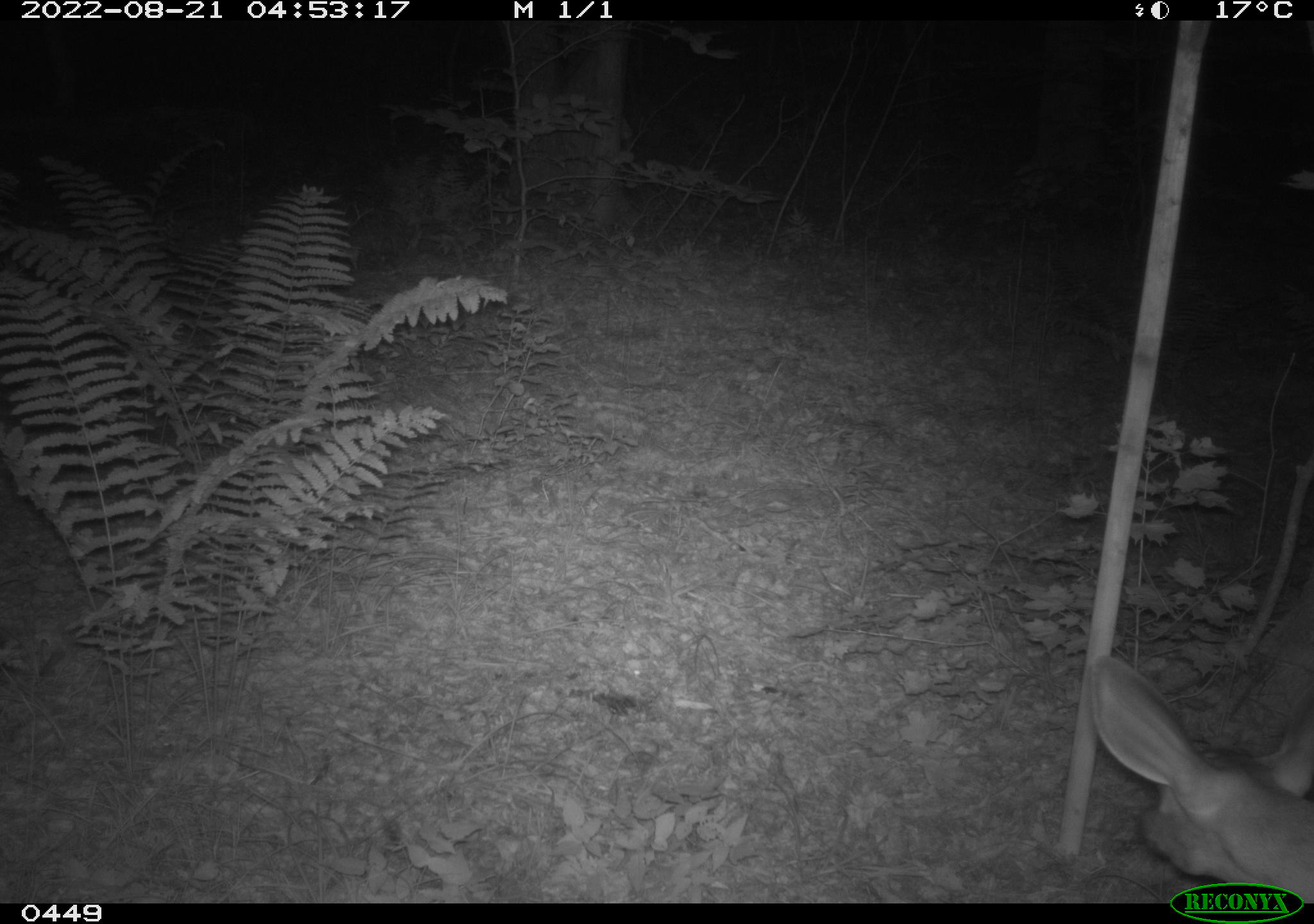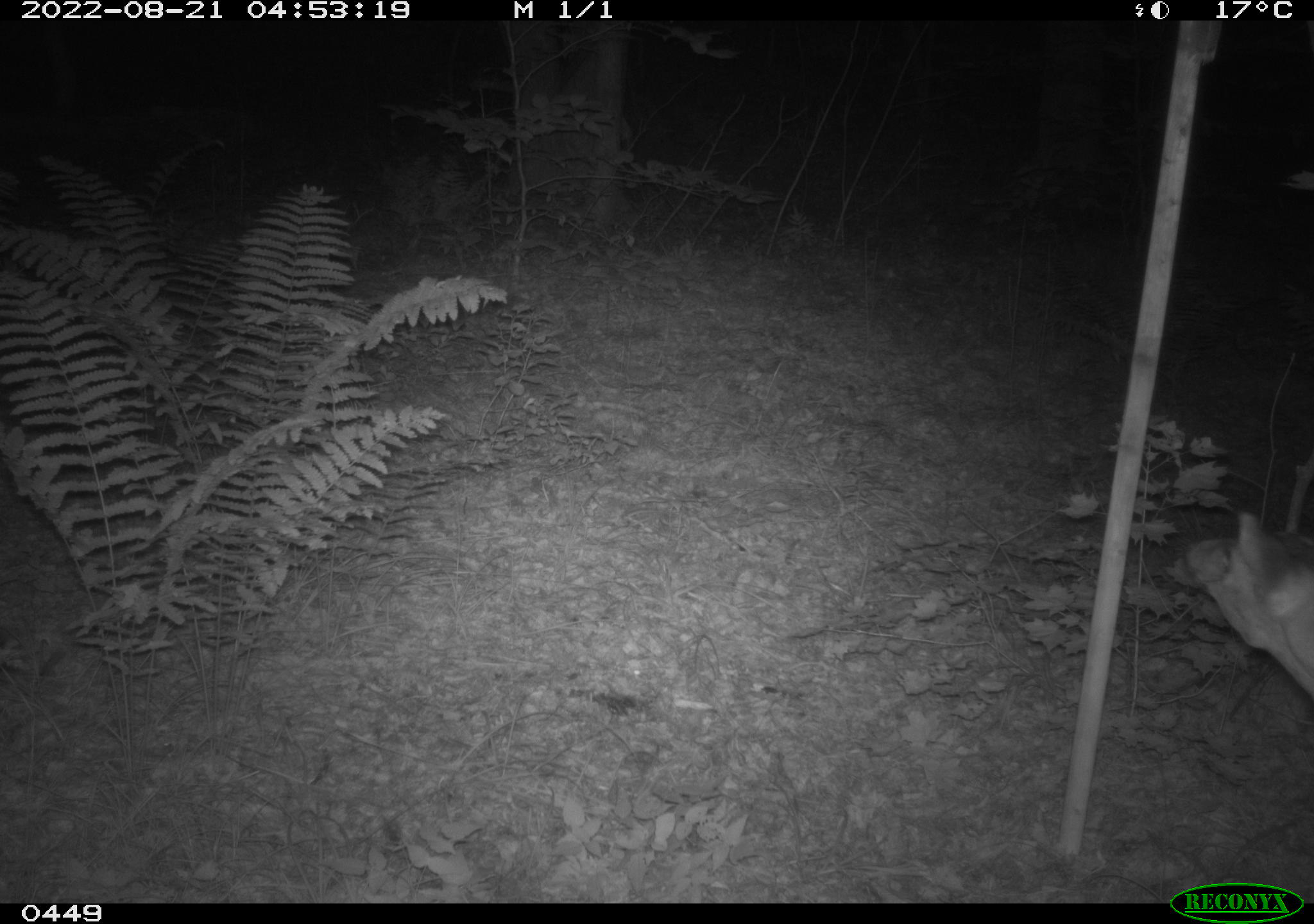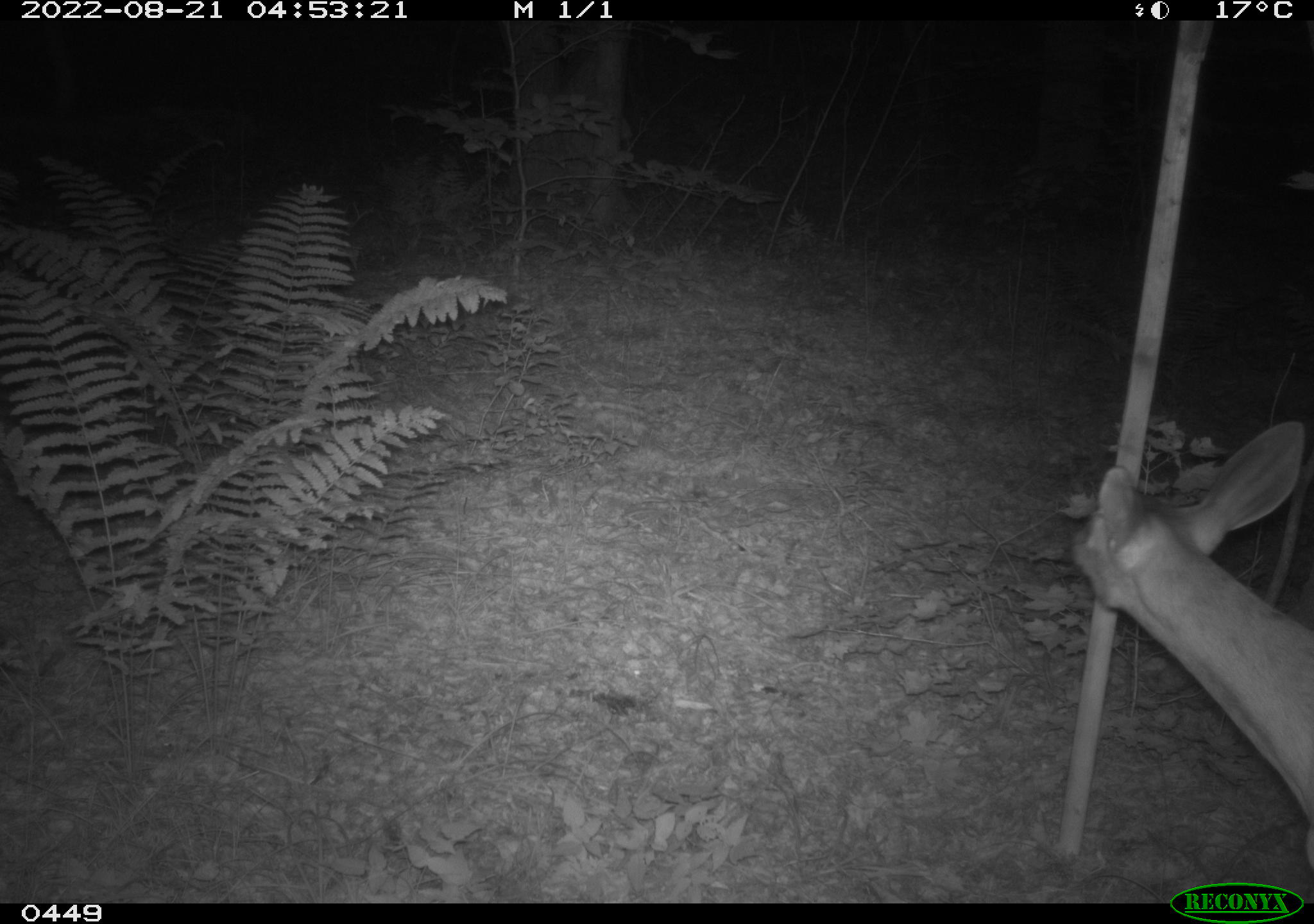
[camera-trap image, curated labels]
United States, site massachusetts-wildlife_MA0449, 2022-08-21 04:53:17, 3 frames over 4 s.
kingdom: Animalia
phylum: Chordata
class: Mammalia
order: Artiodactyla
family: Cervidae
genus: Odocoileus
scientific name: Odocoileus virginianus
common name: white-tailed deer